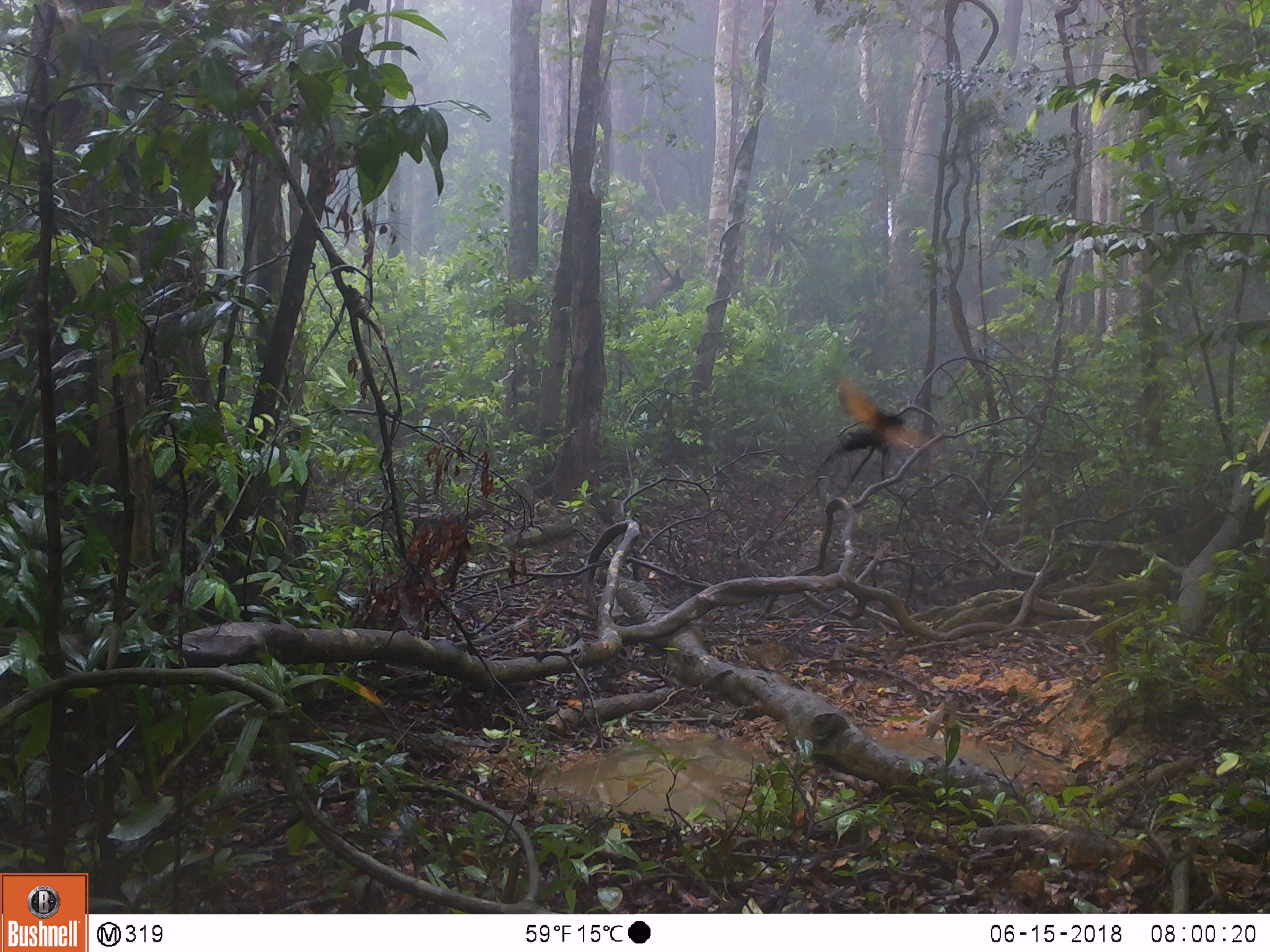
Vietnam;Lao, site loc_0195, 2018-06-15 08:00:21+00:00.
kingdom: Animalia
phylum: Chordata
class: Aves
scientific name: Aves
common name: bird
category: unidentified bird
Unidentified bird (bird) (Aves). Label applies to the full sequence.